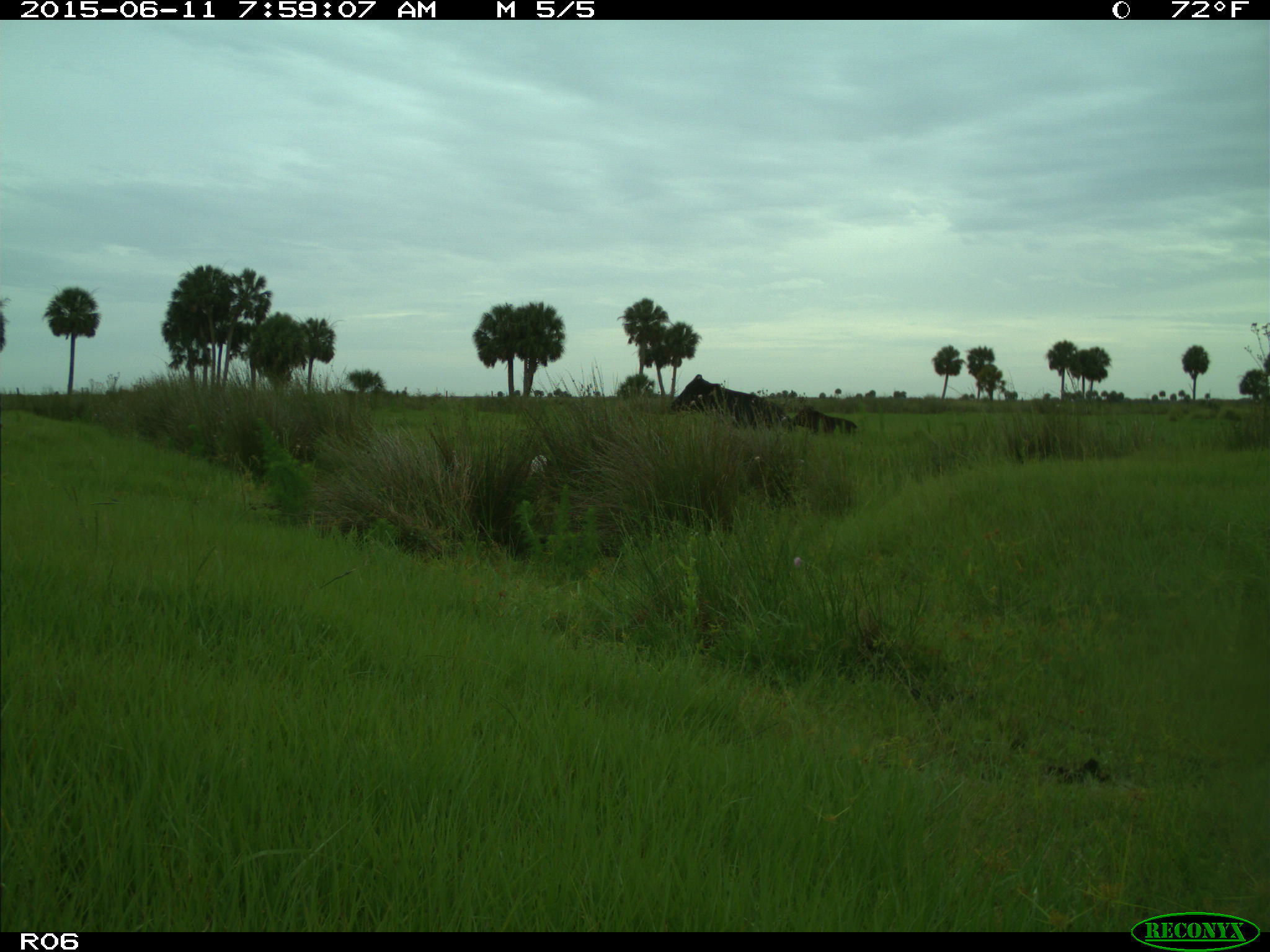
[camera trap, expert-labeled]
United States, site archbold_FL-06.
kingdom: Animalia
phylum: Chordata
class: Mammalia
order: Artiodactyla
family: Bovidae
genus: Bos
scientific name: Bos taurus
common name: domestic cow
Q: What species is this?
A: Bos taurus (domestic cow).